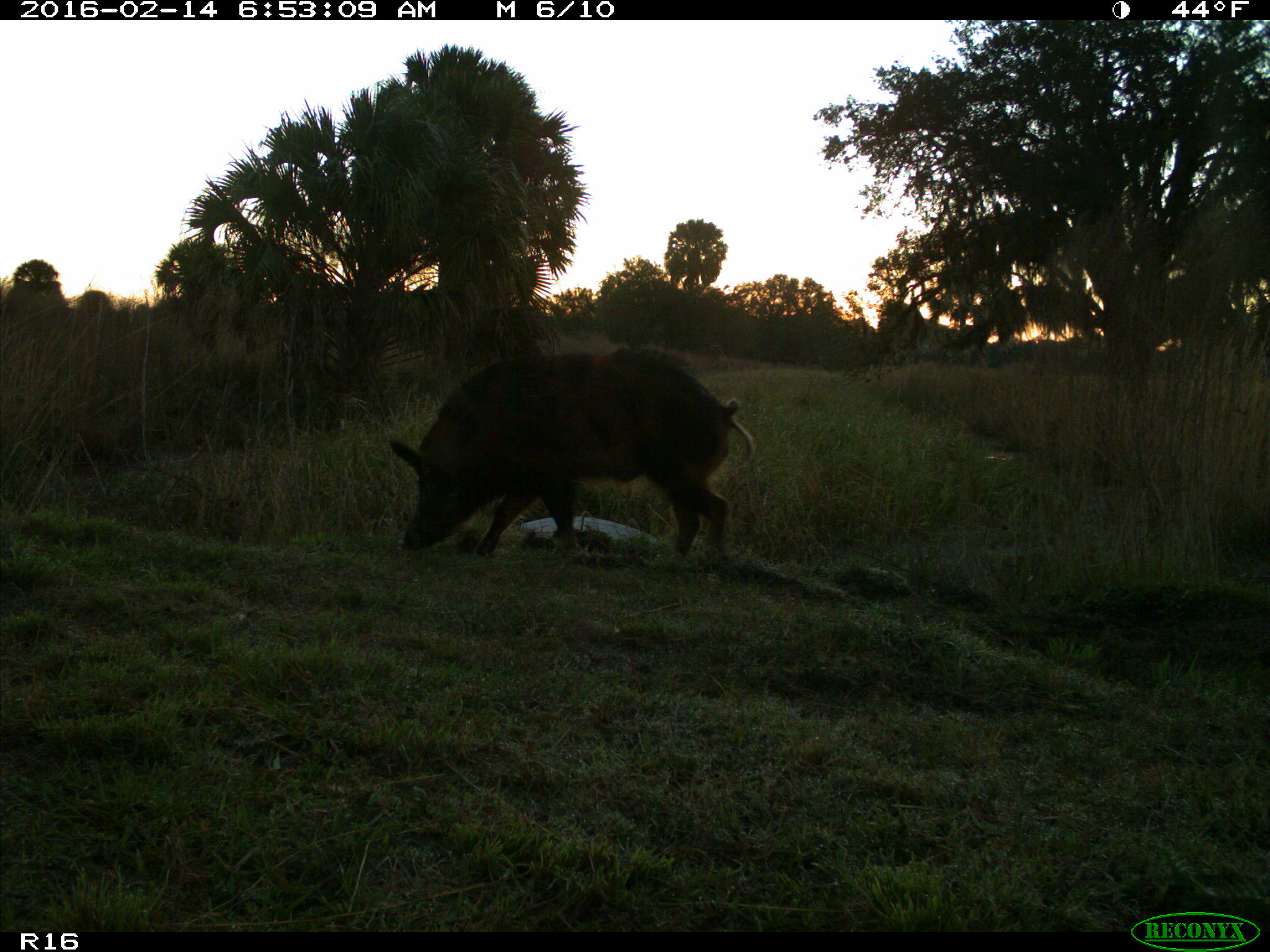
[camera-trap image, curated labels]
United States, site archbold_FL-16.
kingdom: Animalia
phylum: Chordata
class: Mammalia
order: Artiodactyla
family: Suidae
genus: Sus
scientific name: Sus scrofa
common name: wild boar